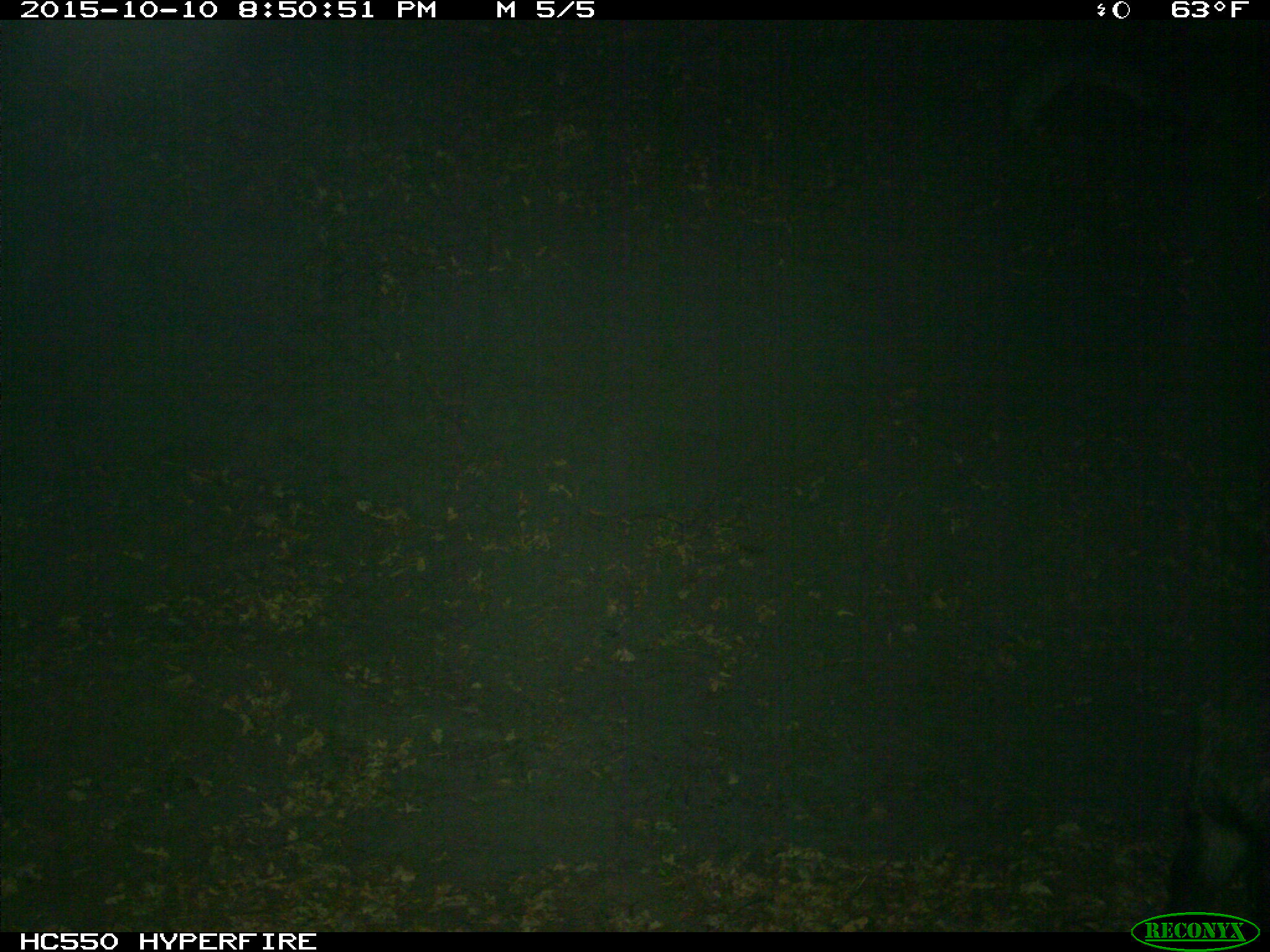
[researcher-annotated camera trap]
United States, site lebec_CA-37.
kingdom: Animalia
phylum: Chordata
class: Mammalia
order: Artiodactyla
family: Suidae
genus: Sus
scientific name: Sus scrofa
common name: wild boar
Sus scrofa (wild boar).